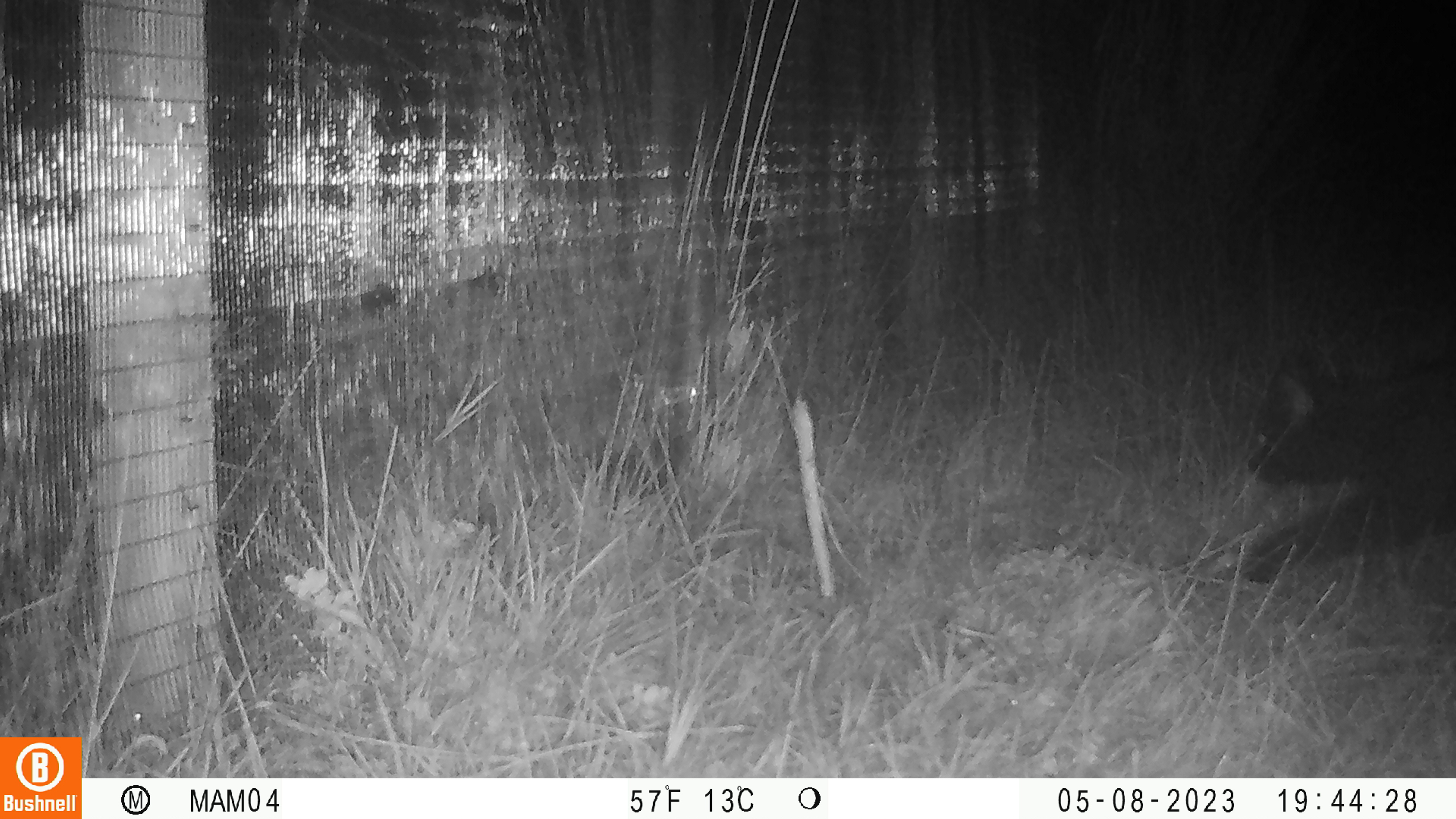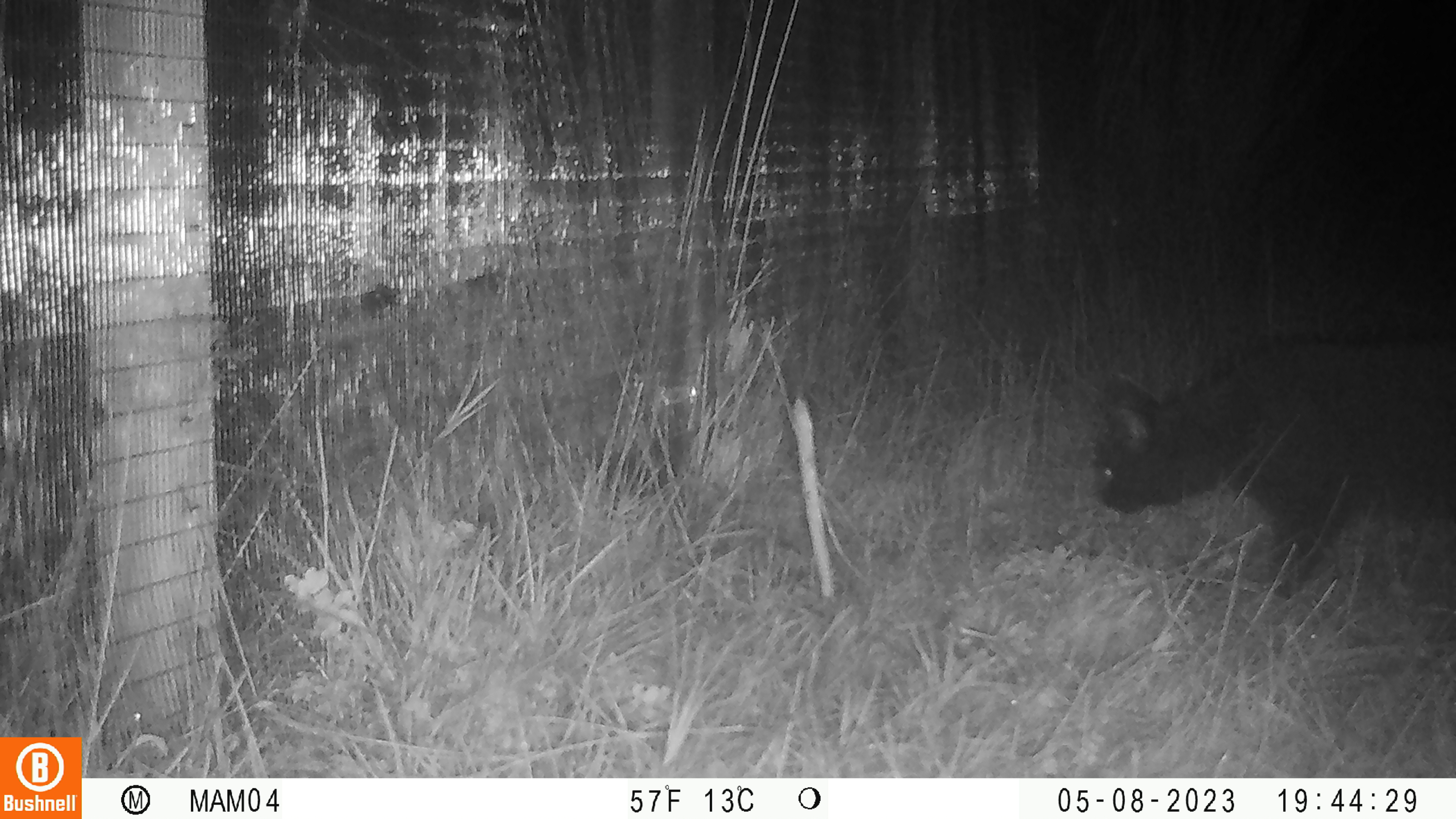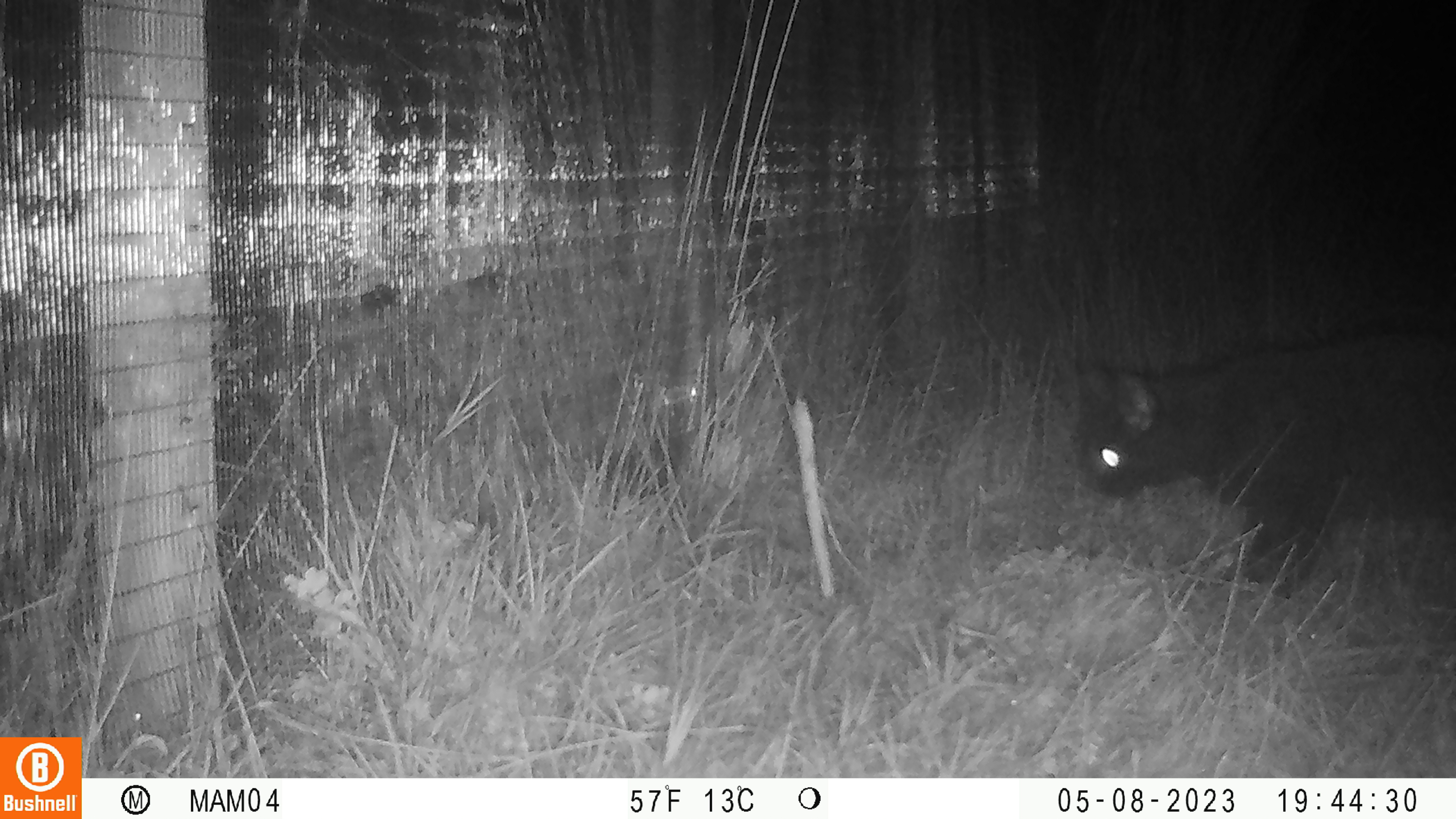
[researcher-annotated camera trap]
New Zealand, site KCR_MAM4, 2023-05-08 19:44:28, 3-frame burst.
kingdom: Animalia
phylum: Chordata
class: Mammalia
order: Carnivora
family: Felidae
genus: Felis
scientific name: Felis catus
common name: domestic cat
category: cat